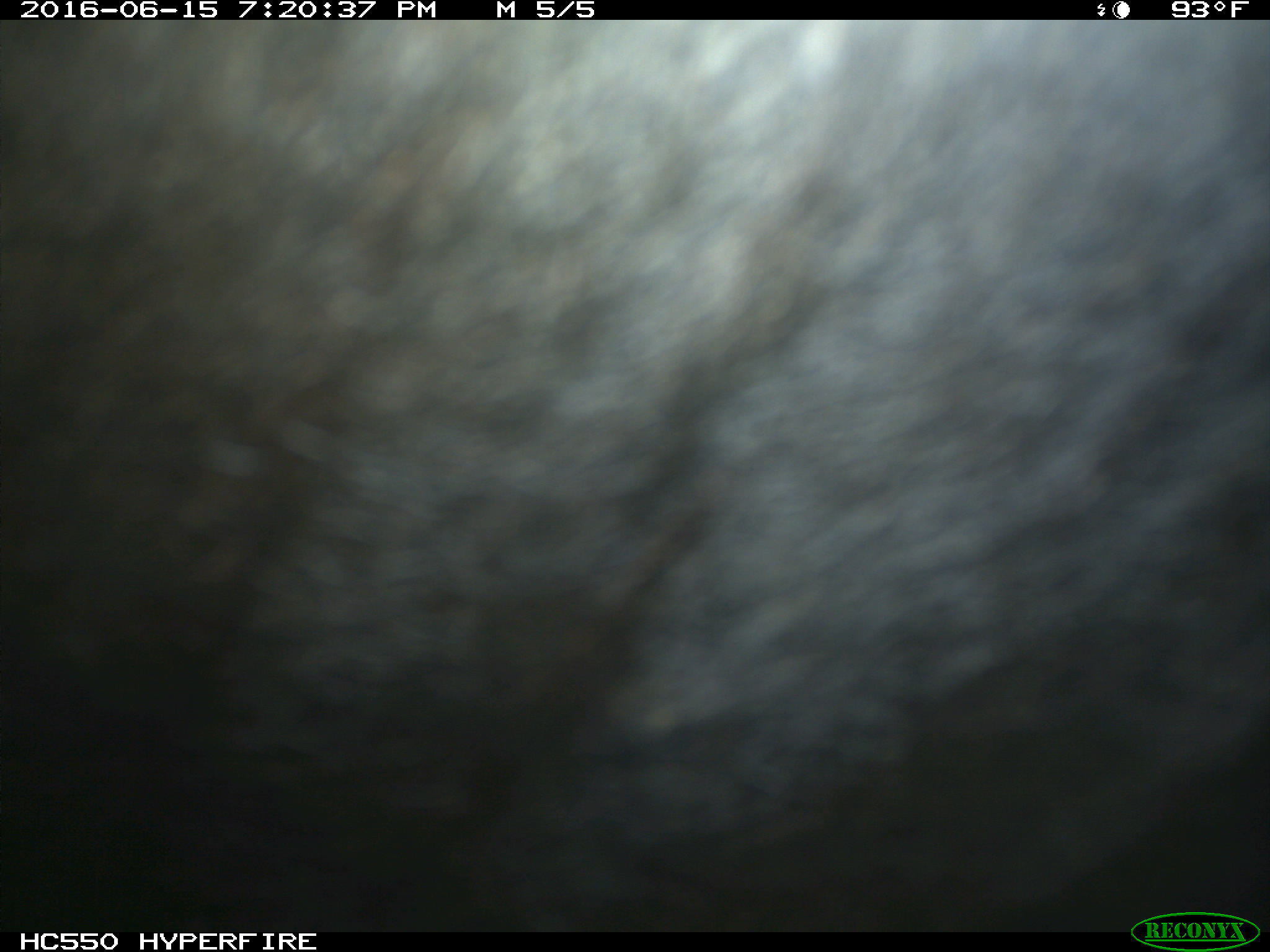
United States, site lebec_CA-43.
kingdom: Animalia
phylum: Chordata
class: Mammalia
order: Artiodactyla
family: Bovidae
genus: Bos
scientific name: Bos taurus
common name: domestic cow